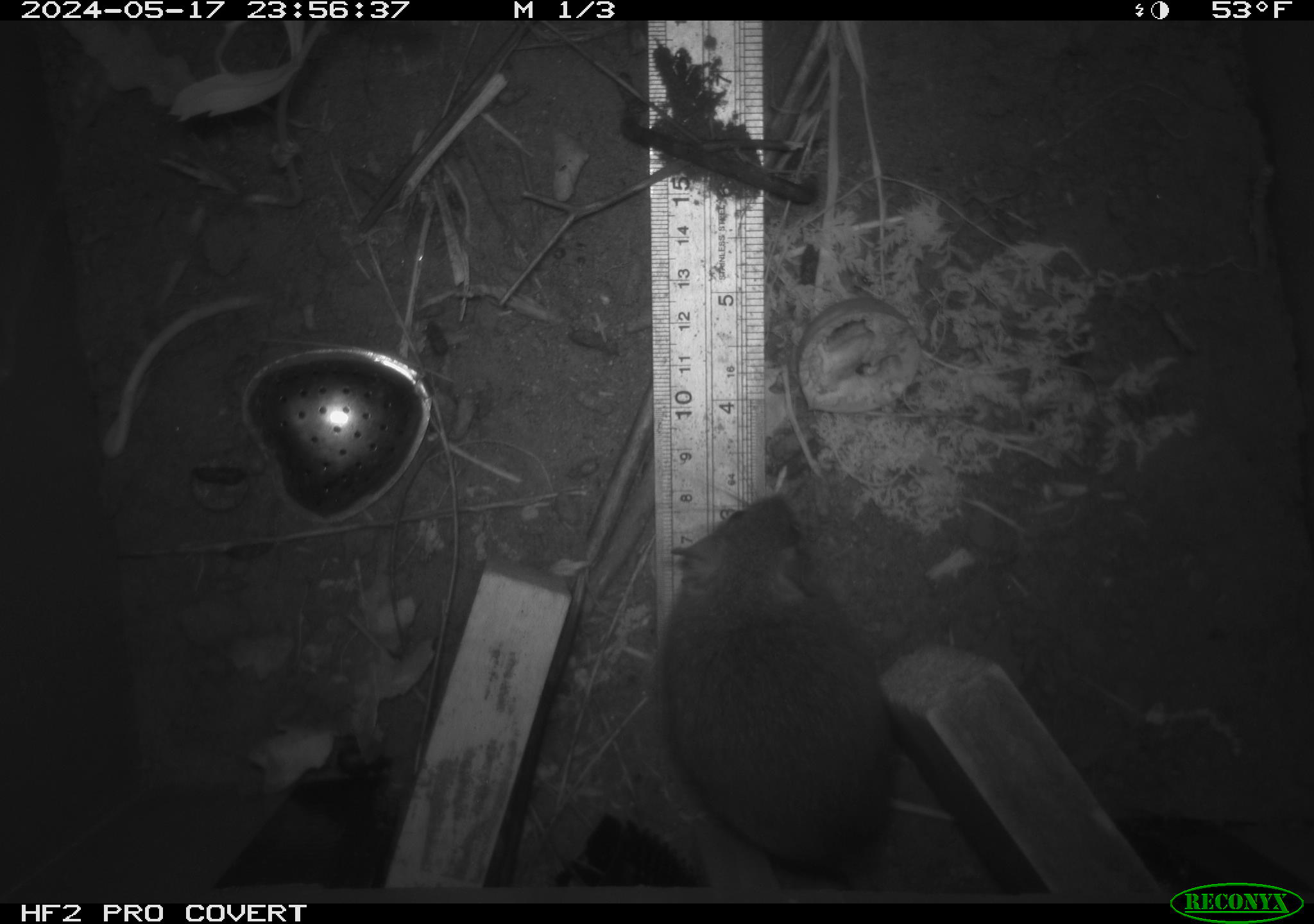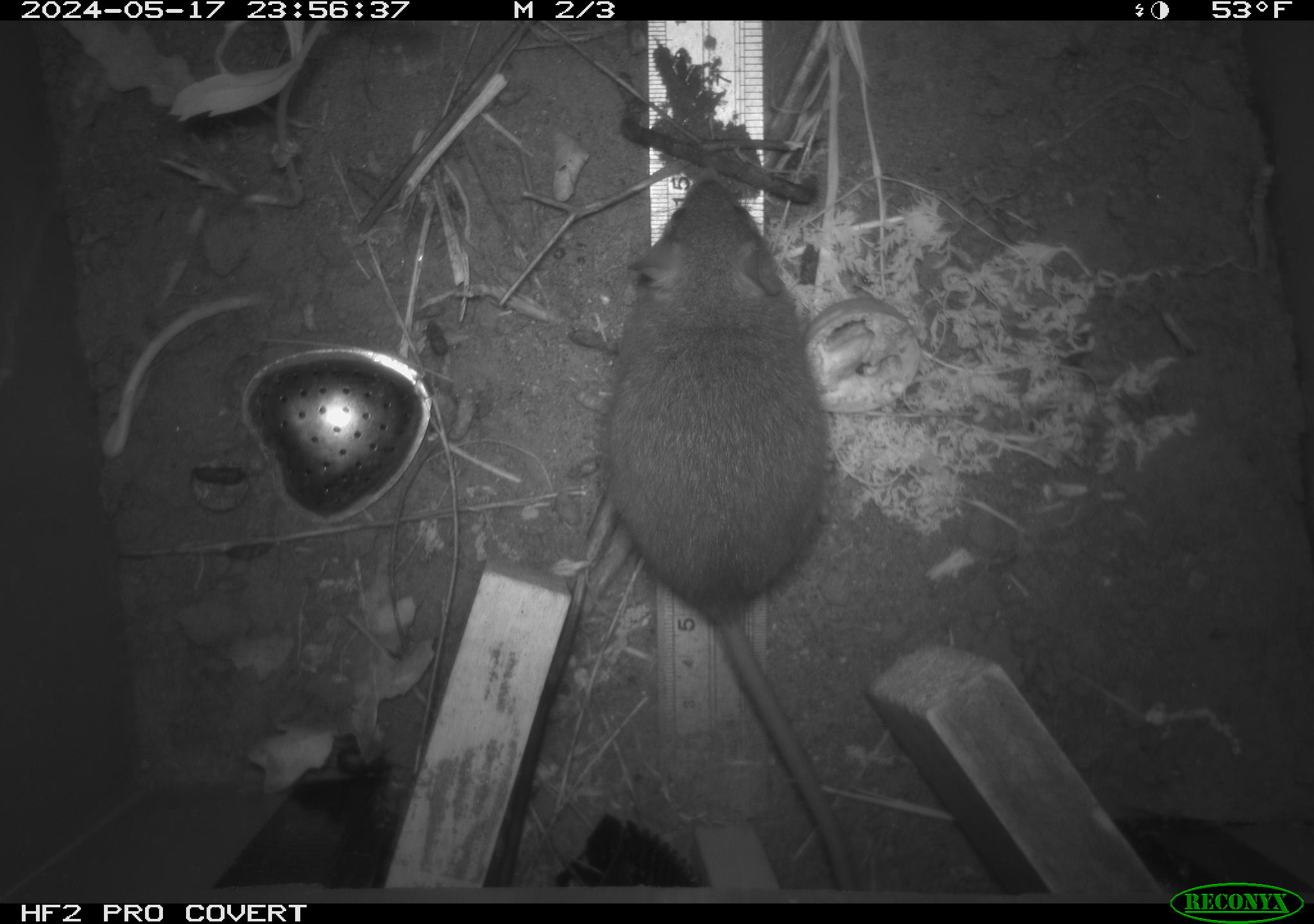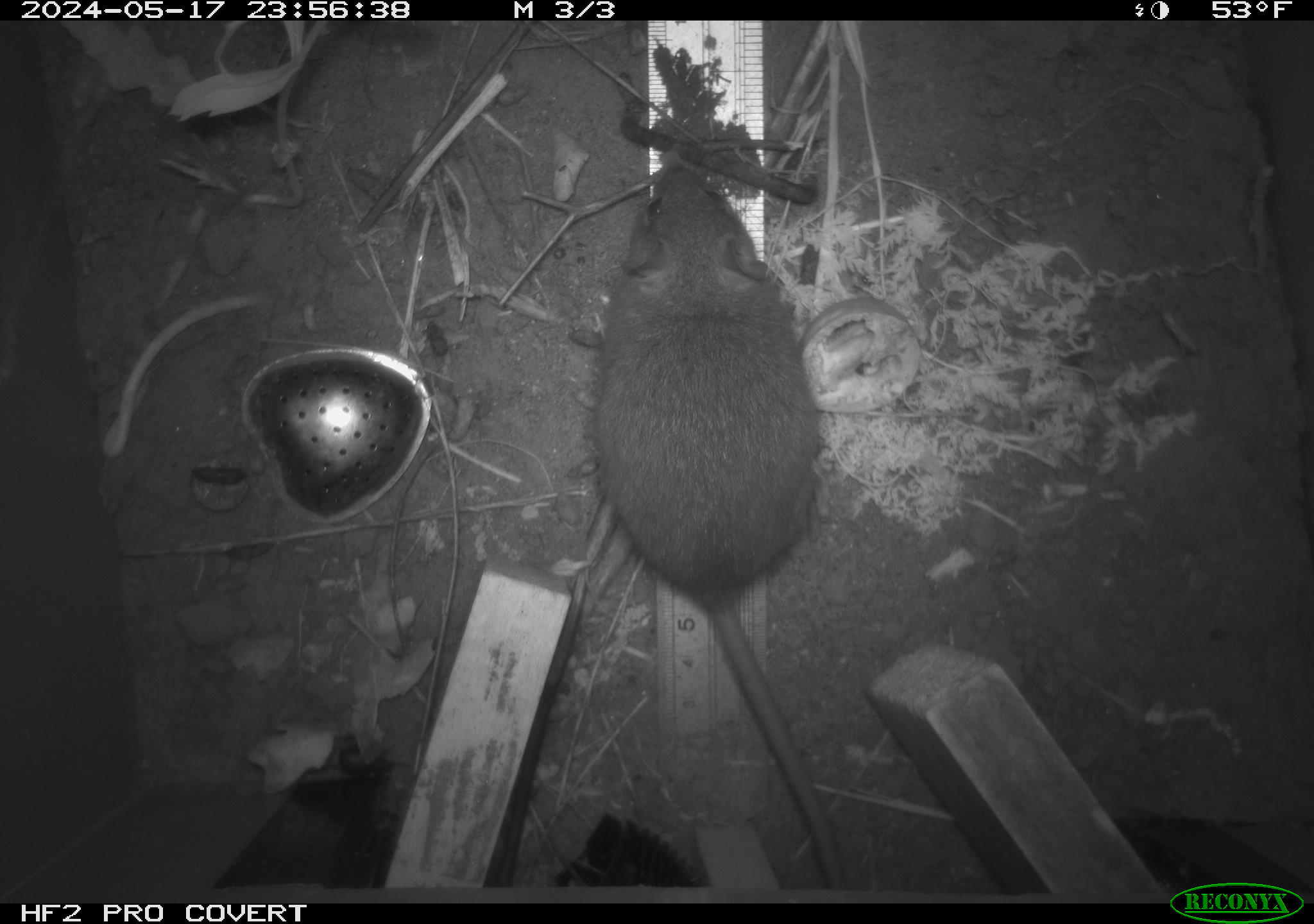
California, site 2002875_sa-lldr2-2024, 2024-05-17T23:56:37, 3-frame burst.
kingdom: Animalia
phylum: Chordata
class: Mammalia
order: Rodentia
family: Muridae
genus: Rattus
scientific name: Rattus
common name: rat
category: rattus species